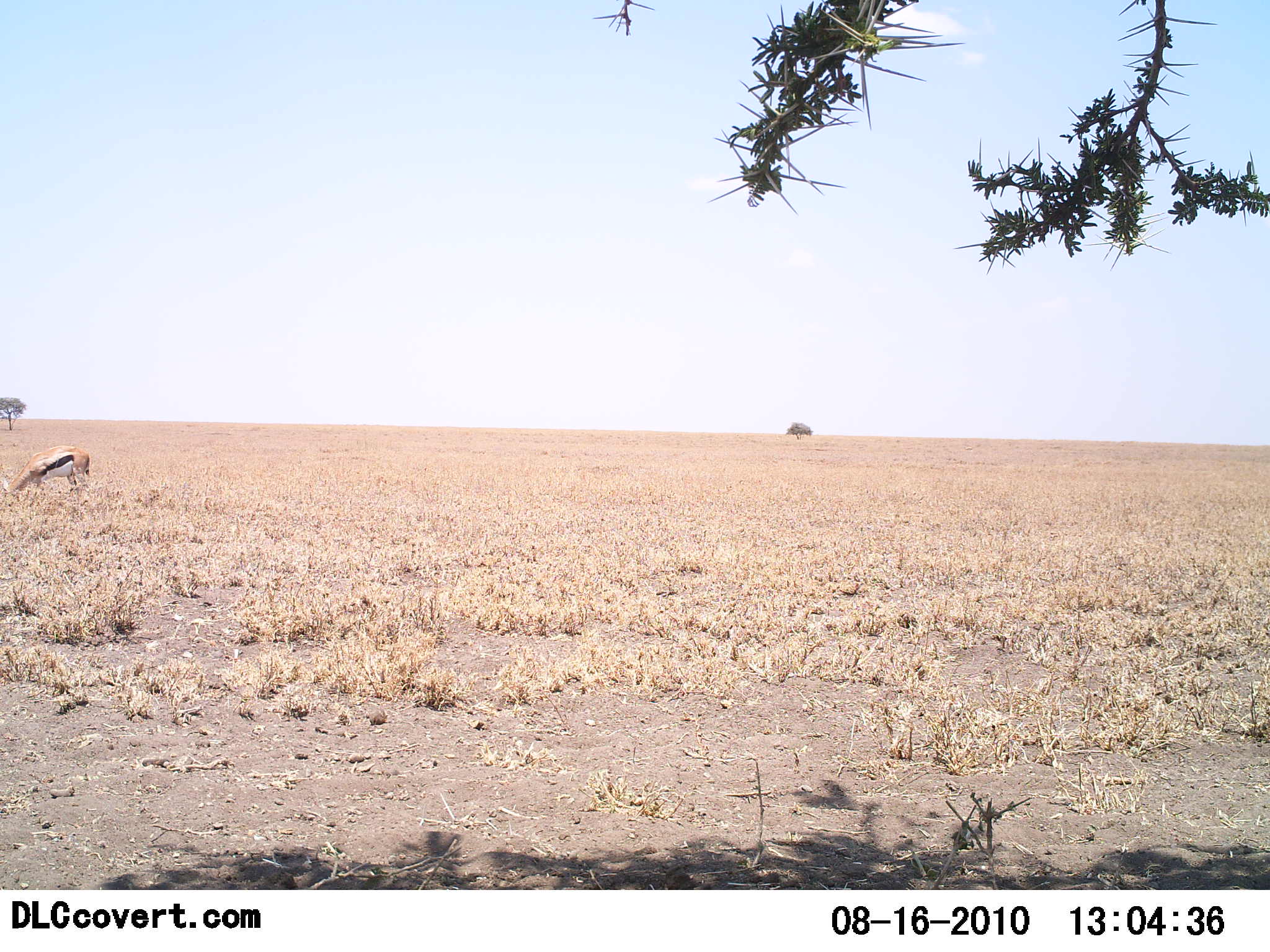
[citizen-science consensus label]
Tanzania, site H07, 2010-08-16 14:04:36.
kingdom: Animalia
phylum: Chordata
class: Mammalia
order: Artiodactyla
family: Bovidae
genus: Eudorcas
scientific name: Eudorcas thomsonii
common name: thomson's gazelle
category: gazellethomsons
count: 1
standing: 18%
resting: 0%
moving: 6%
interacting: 0%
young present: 0%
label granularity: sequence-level